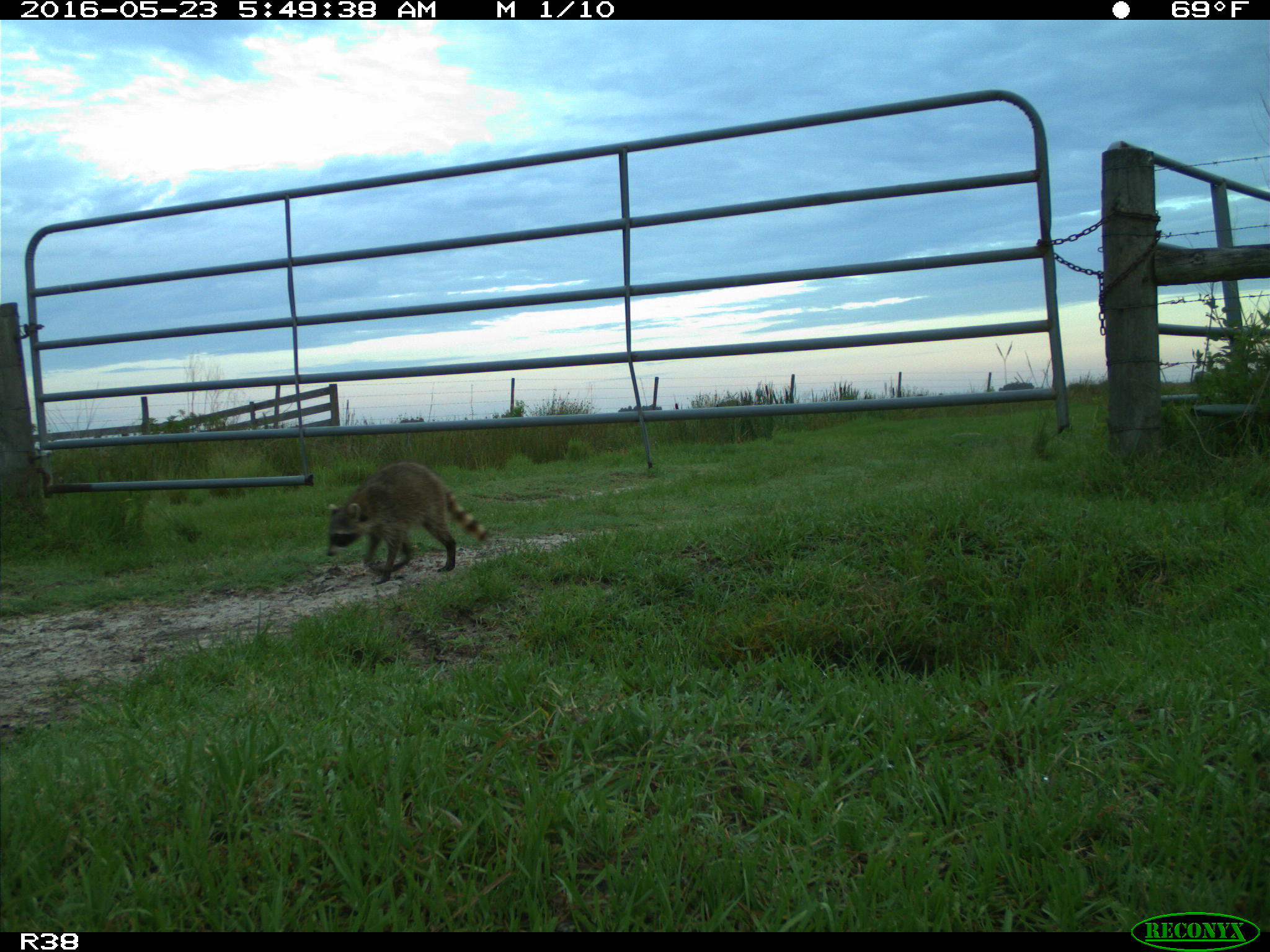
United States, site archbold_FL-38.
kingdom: Animalia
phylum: Chordata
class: Mammalia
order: Carnivora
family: Procyonidae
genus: Procyon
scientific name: Procyon lotor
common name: common raccoon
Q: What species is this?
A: Procyon lotor (common raccoon).